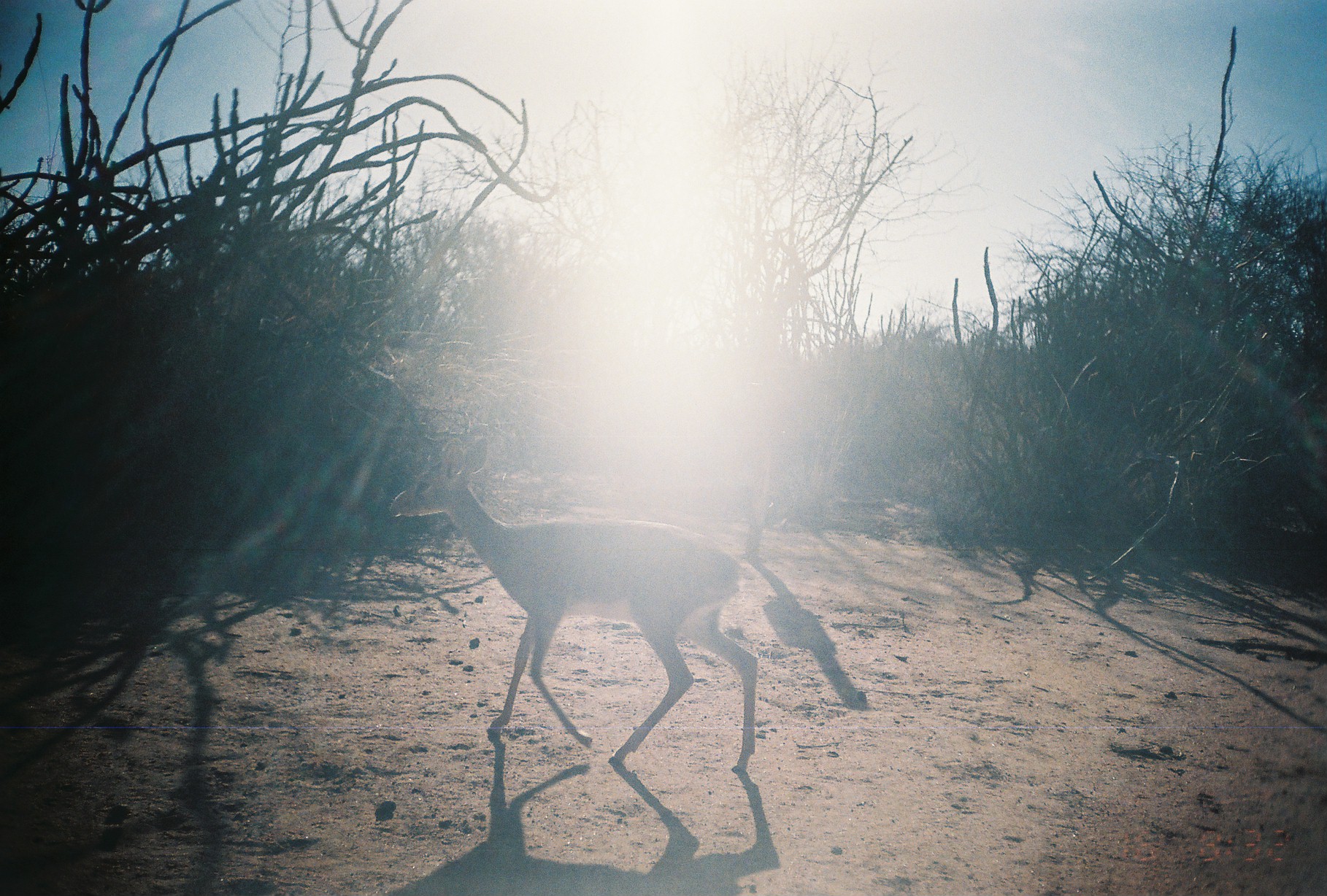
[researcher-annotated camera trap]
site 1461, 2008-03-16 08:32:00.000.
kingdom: Animalia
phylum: Chordata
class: Mammalia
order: Artiodactyla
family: Bovidae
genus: Madoqua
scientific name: Madoqua guentheri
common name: günther's dik-dik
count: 1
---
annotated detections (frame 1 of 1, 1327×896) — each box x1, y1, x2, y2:
madoqua guentheri: 383, 432, 757, 772